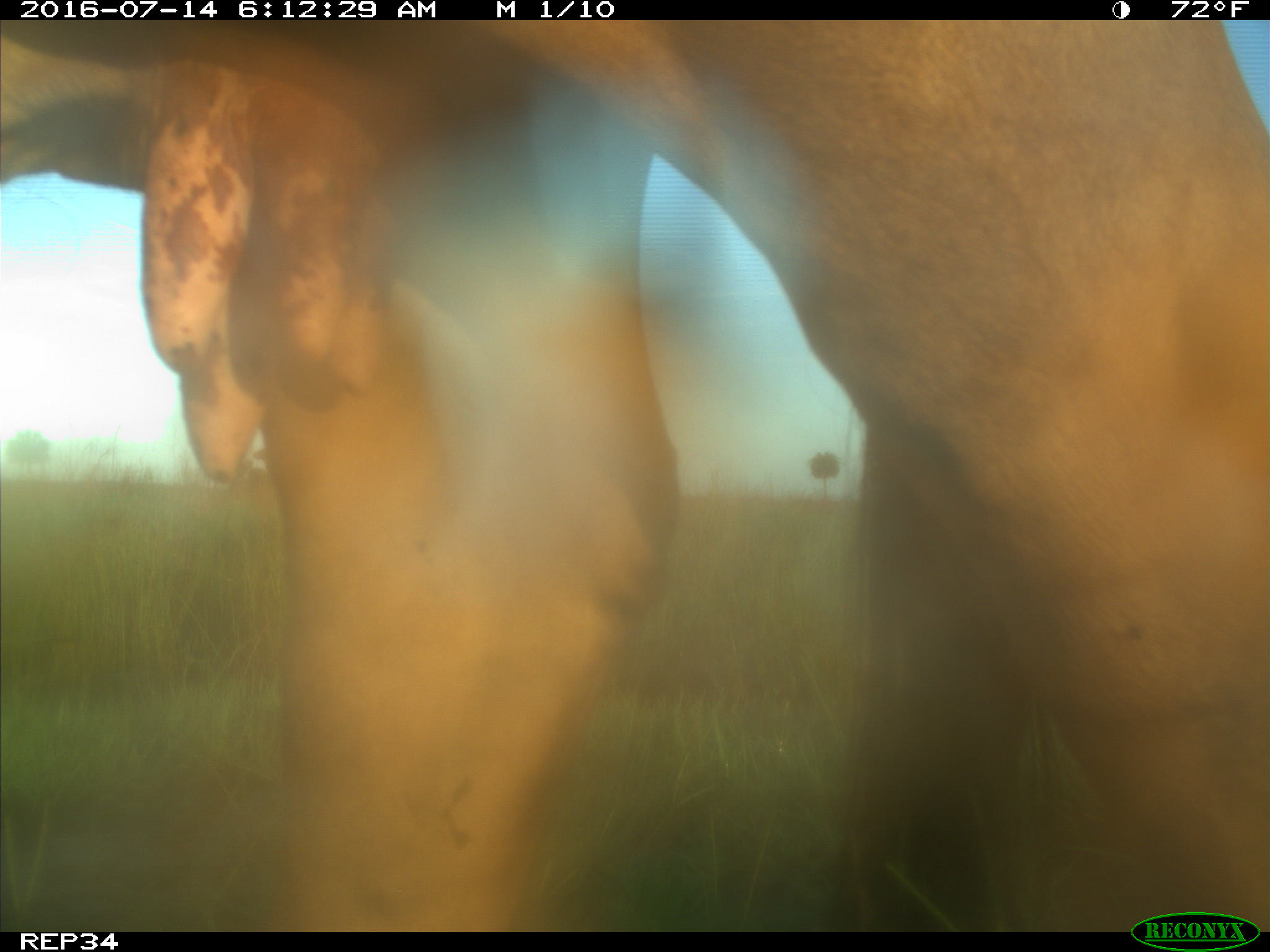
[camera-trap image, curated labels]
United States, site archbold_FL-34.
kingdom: Animalia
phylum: Chordata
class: Mammalia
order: Artiodactyla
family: Bovidae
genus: Bos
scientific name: Bos taurus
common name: domestic cow